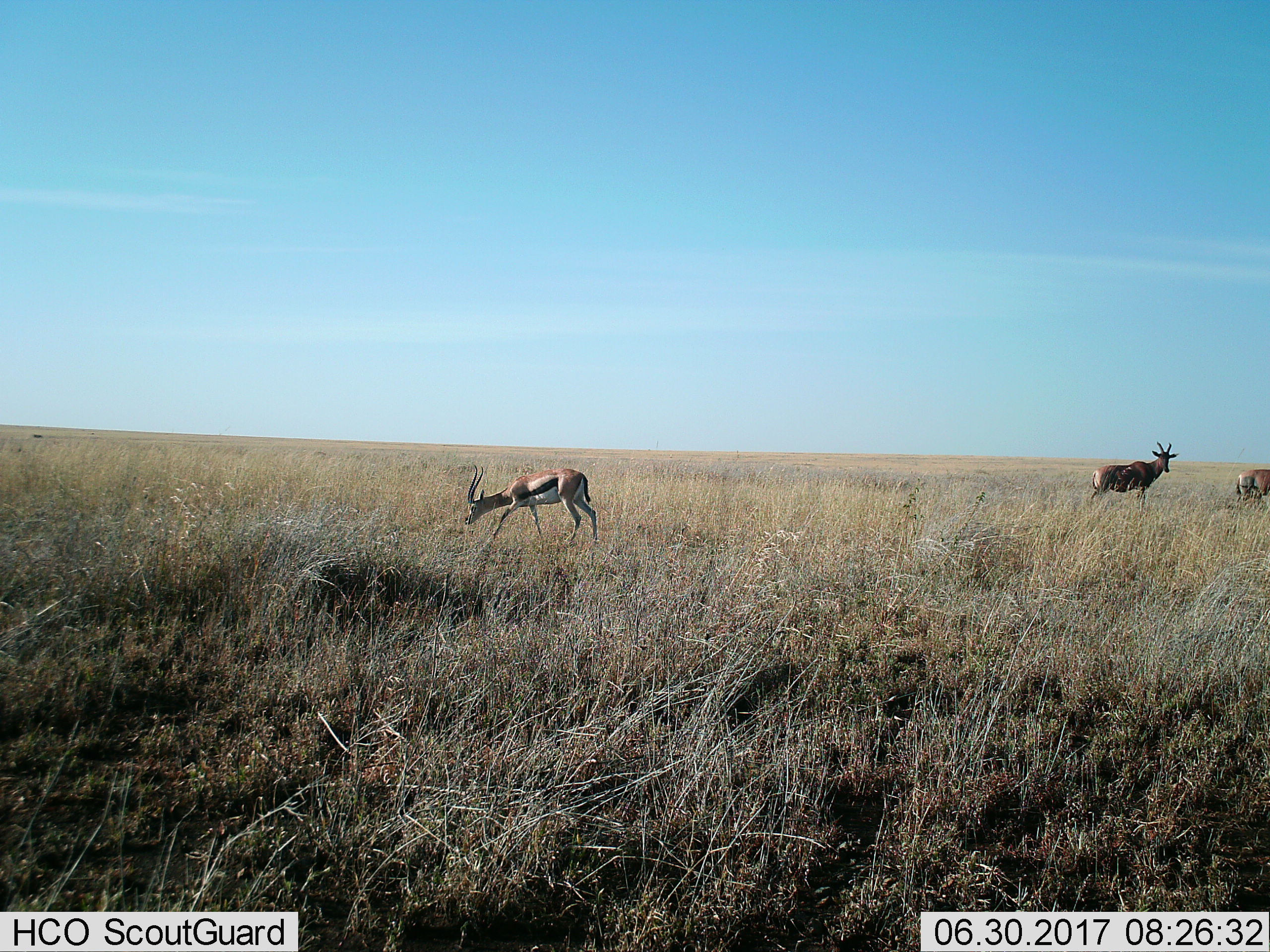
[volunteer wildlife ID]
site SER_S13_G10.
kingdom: Animalia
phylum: Chordata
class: Mammalia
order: Artiodactyla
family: Bovidae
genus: Eudorcas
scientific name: Eudorcas thomsonii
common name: thomson's gazelle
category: gazellethomsons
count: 3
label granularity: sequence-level